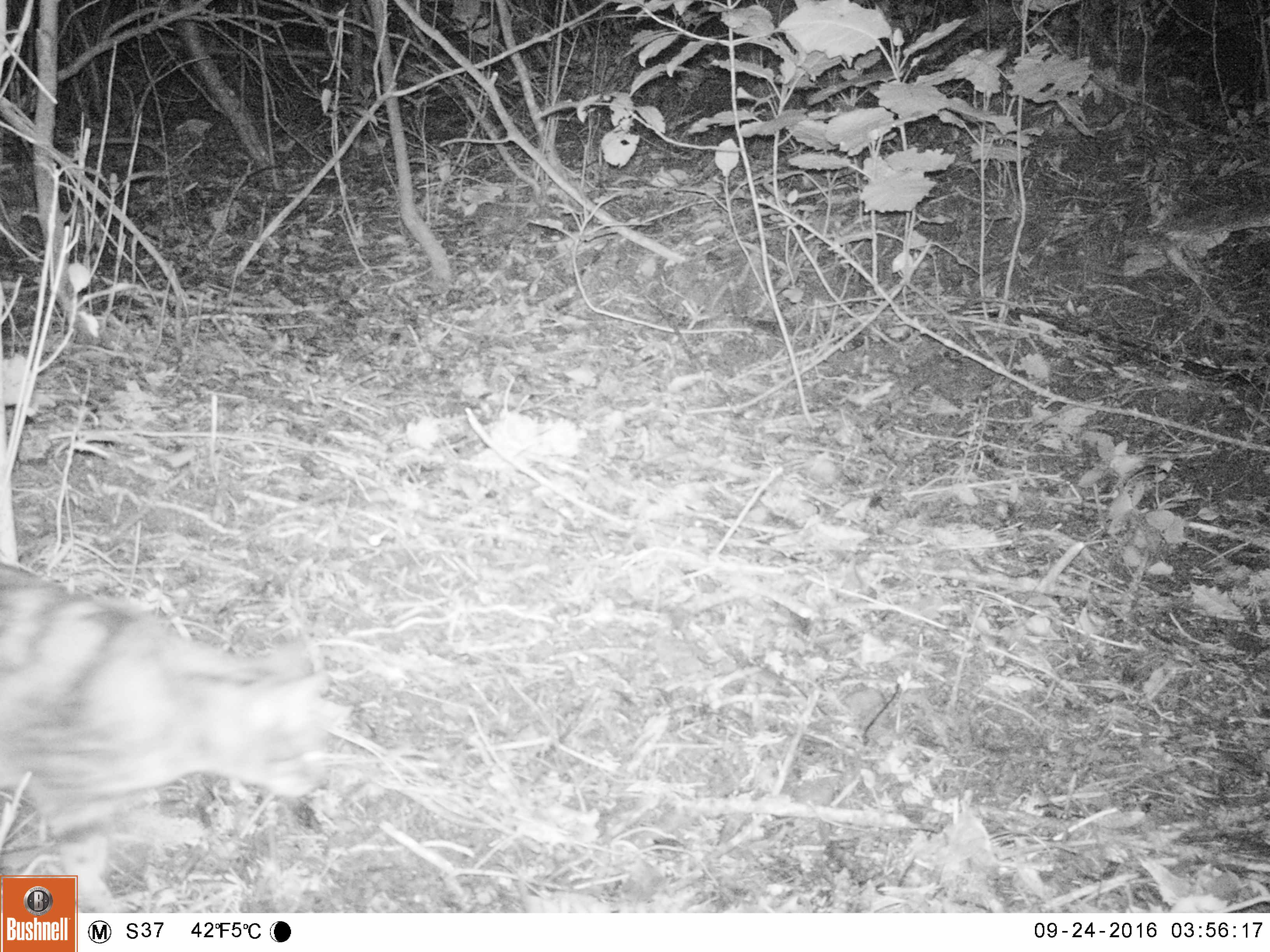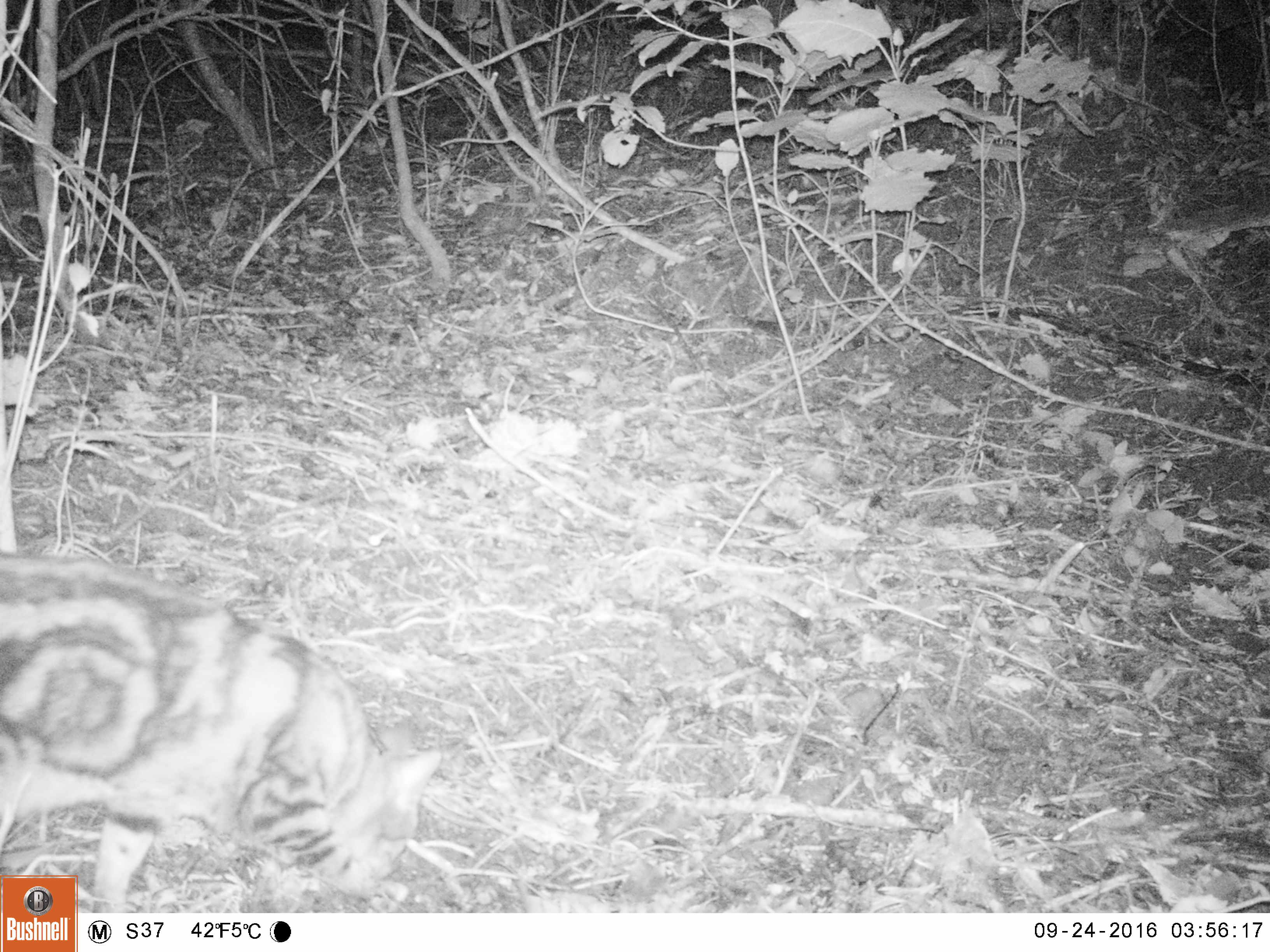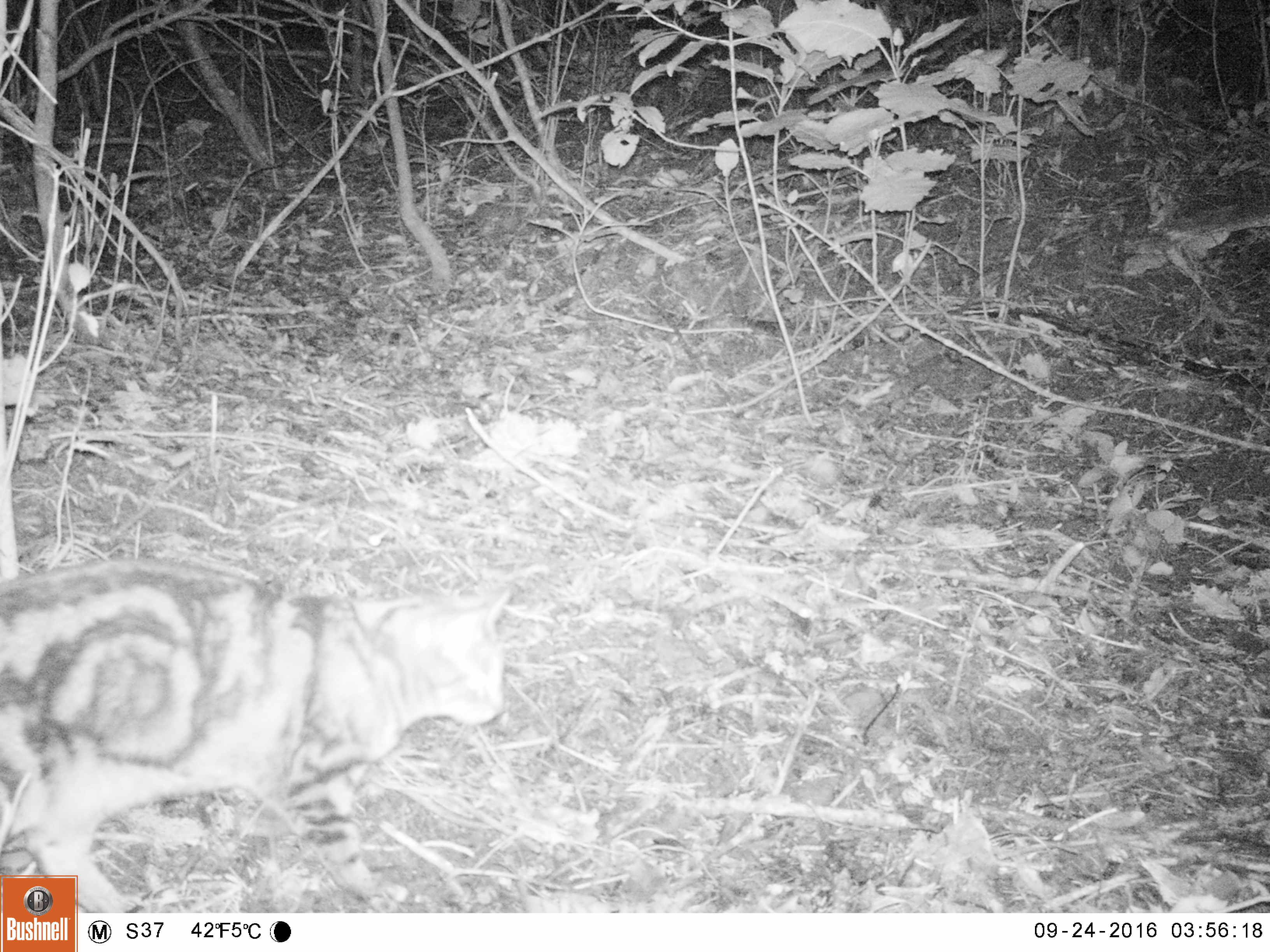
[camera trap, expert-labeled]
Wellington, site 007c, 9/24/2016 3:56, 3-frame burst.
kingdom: Animalia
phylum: Chordata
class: Mammalia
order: Carnivora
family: Felidae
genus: Felis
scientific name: Felis catus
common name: cat